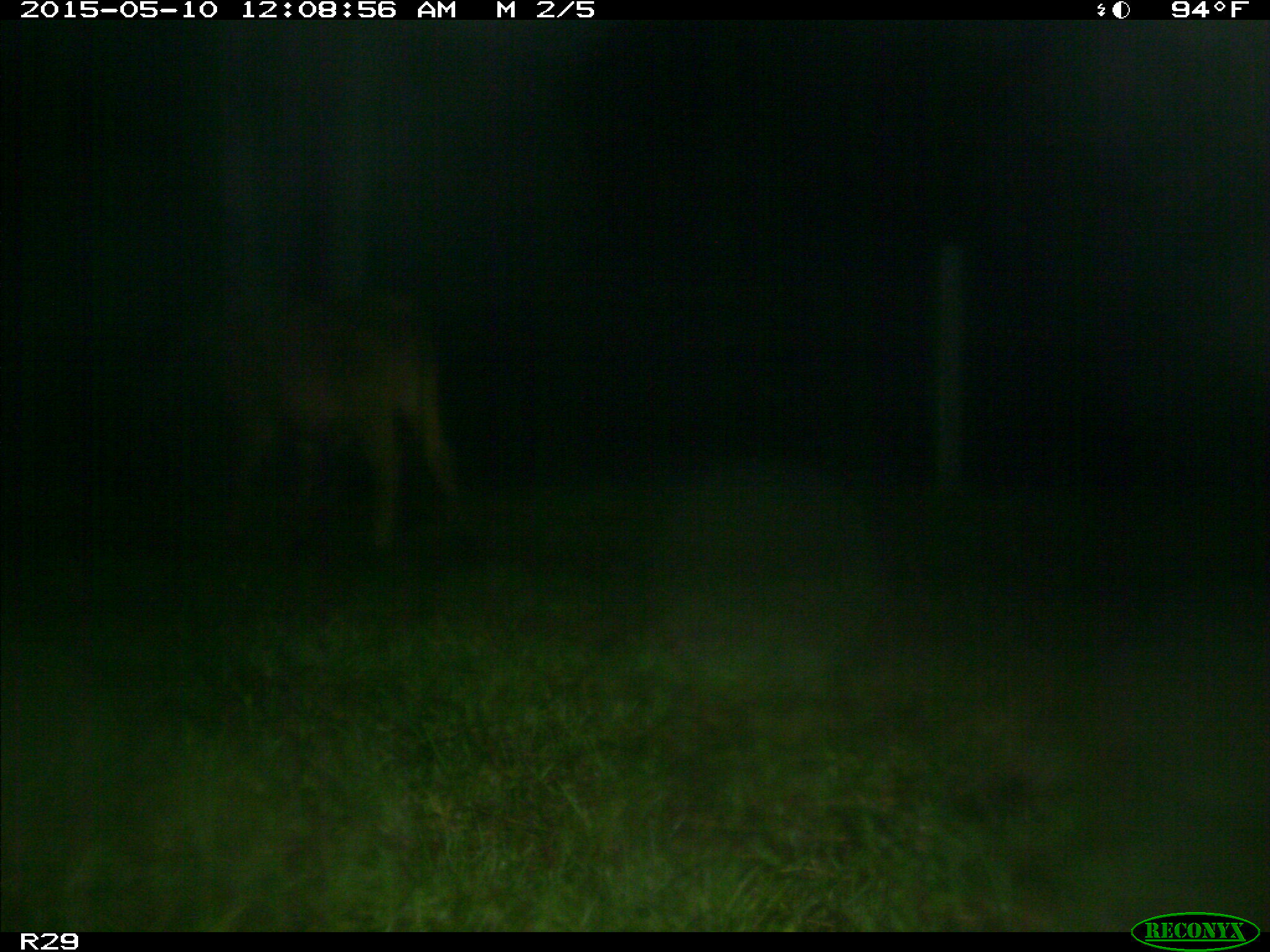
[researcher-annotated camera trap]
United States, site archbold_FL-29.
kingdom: Animalia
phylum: Chordata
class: Mammalia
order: Artiodactyla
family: Bovidae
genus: Bos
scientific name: Bos taurus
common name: domestic cow